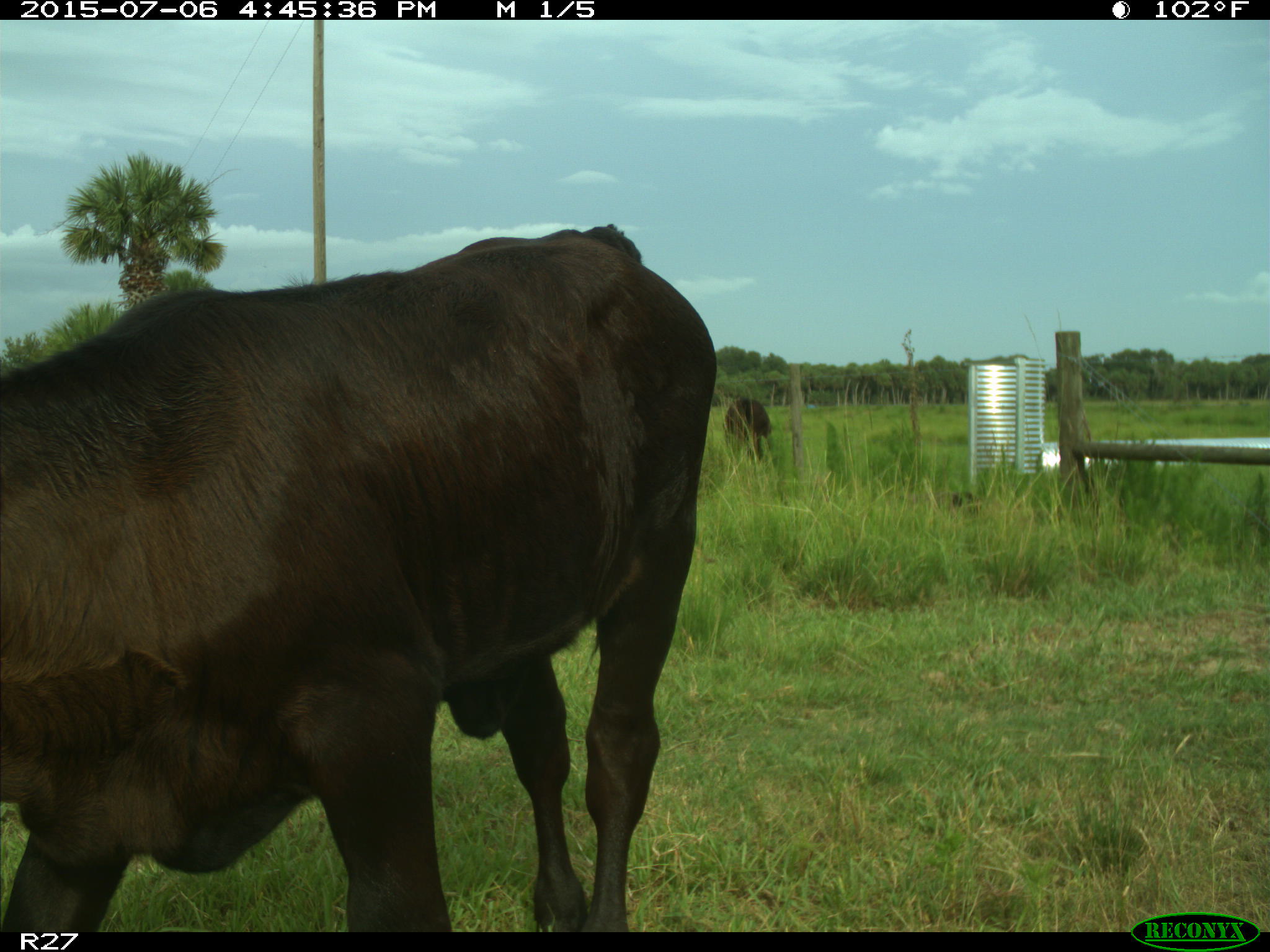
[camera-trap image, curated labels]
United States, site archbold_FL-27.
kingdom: Animalia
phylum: Chordata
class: Mammalia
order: Artiodactyla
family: Bovidae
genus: Bos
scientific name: Bos taurus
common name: domestic cow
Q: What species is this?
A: Bos taurus (domestic cow).